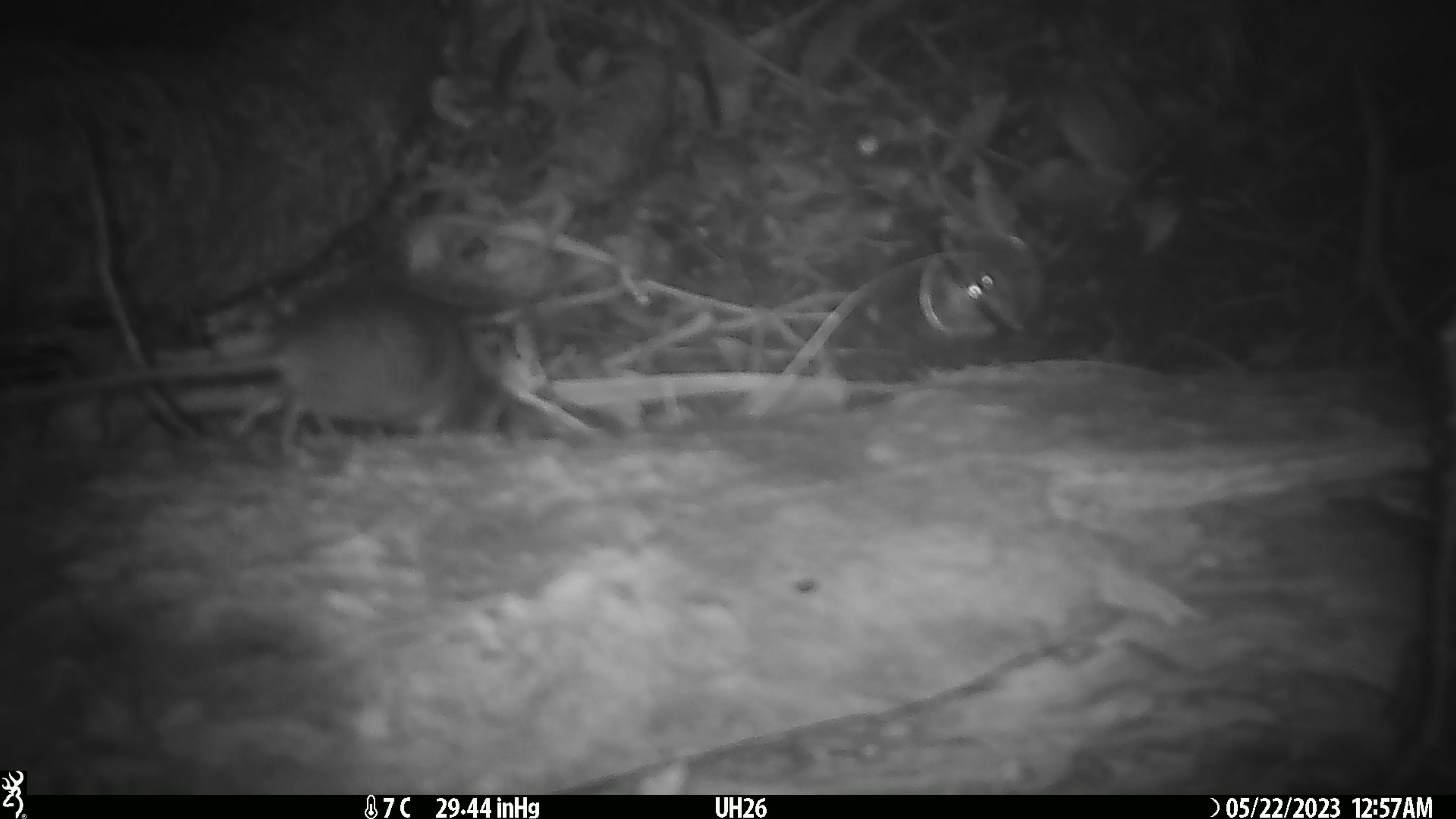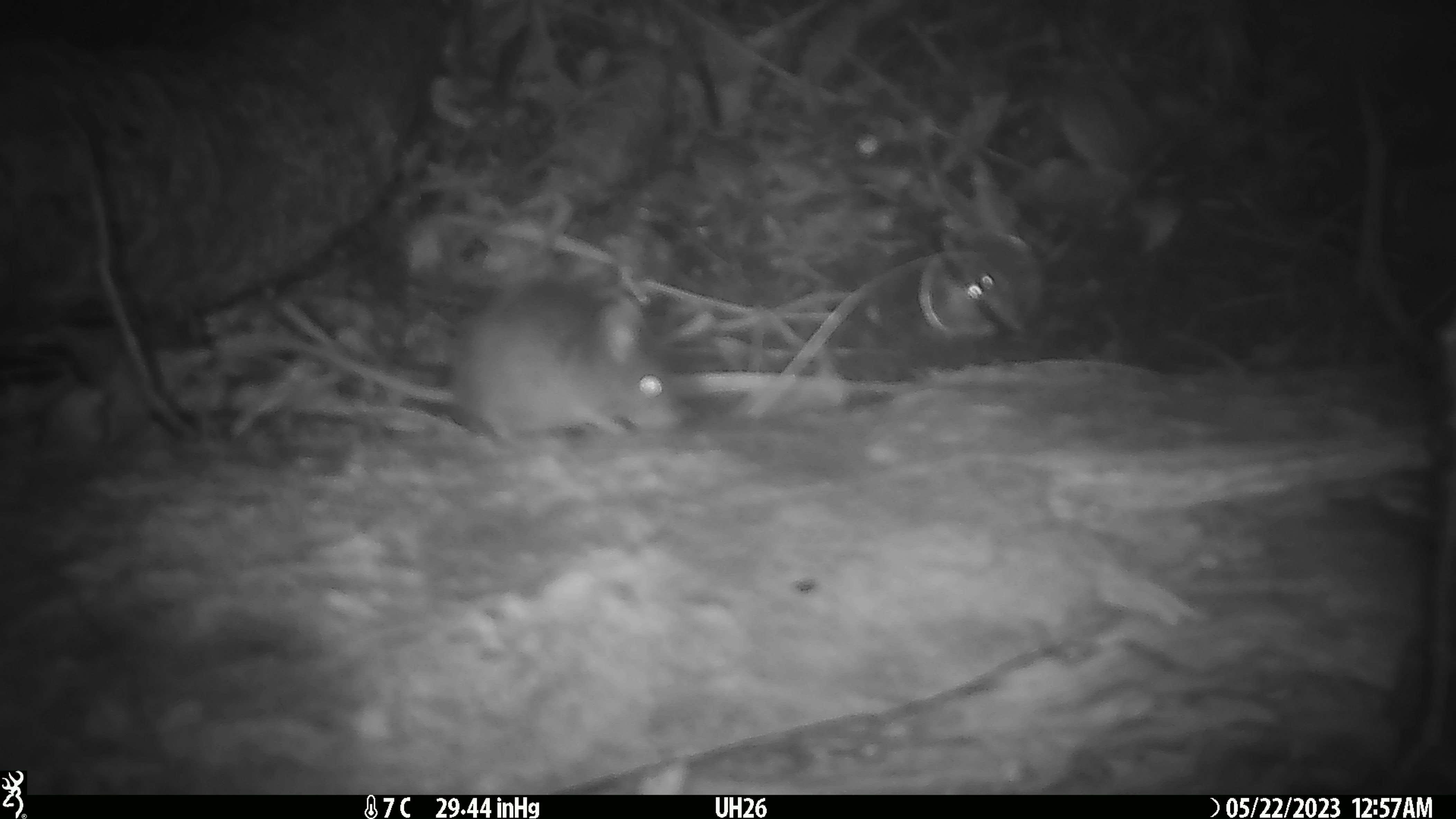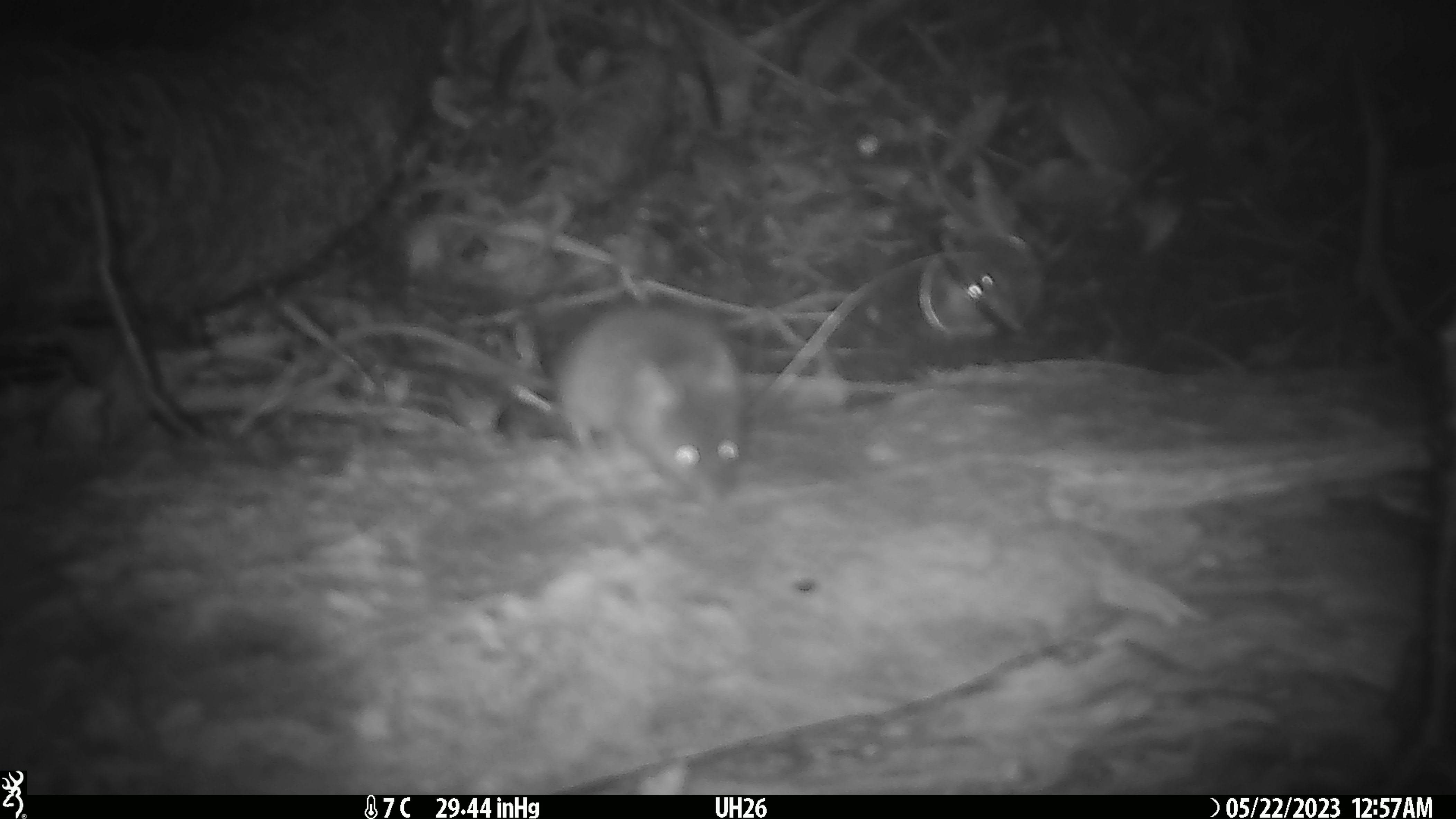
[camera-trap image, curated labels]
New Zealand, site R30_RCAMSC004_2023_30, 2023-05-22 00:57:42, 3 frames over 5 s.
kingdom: Animalia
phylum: Chordata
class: Mammalia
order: Rodentia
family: Muridae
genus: Mus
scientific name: Mus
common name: mouse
Mouse (Mus).